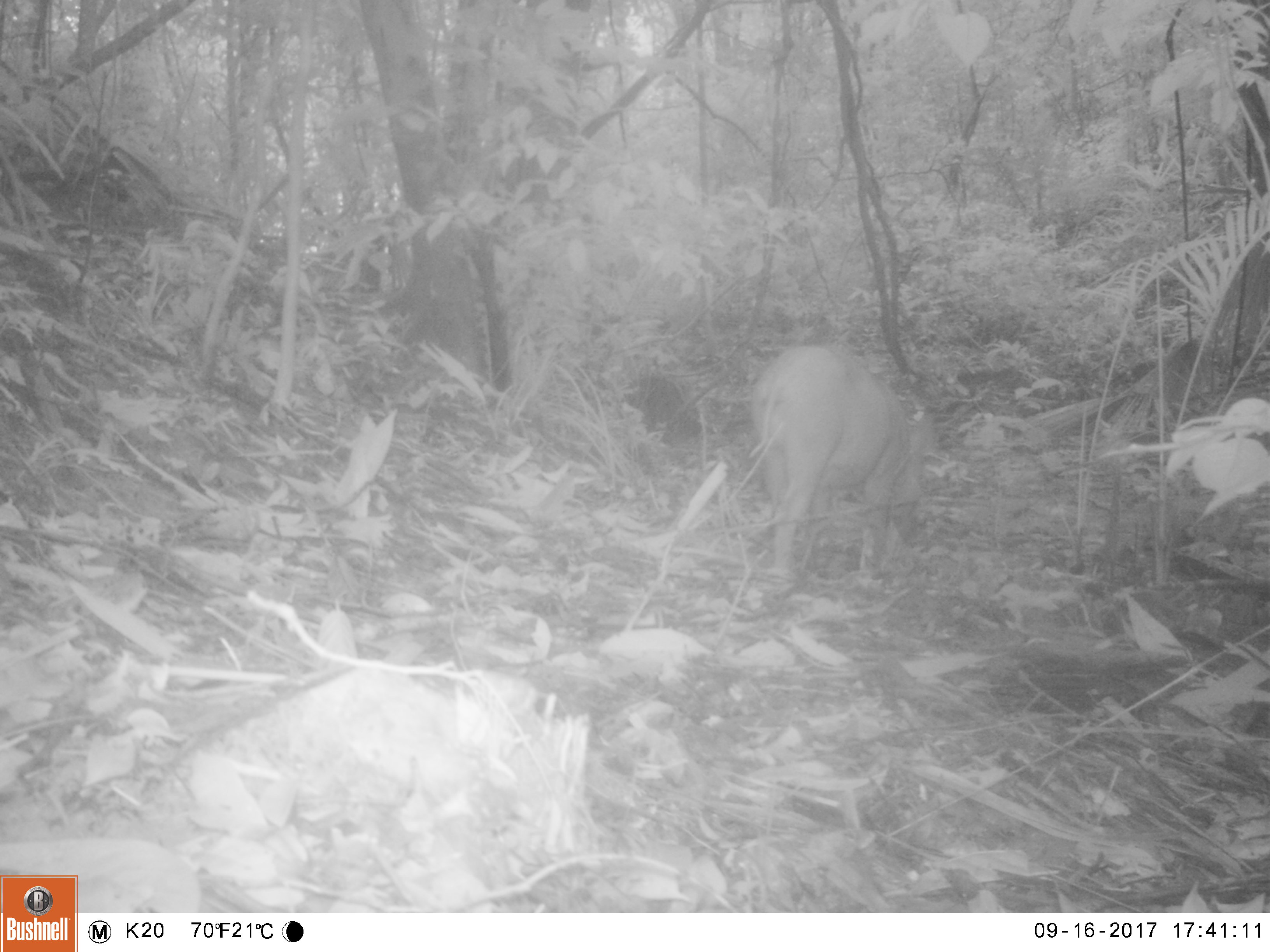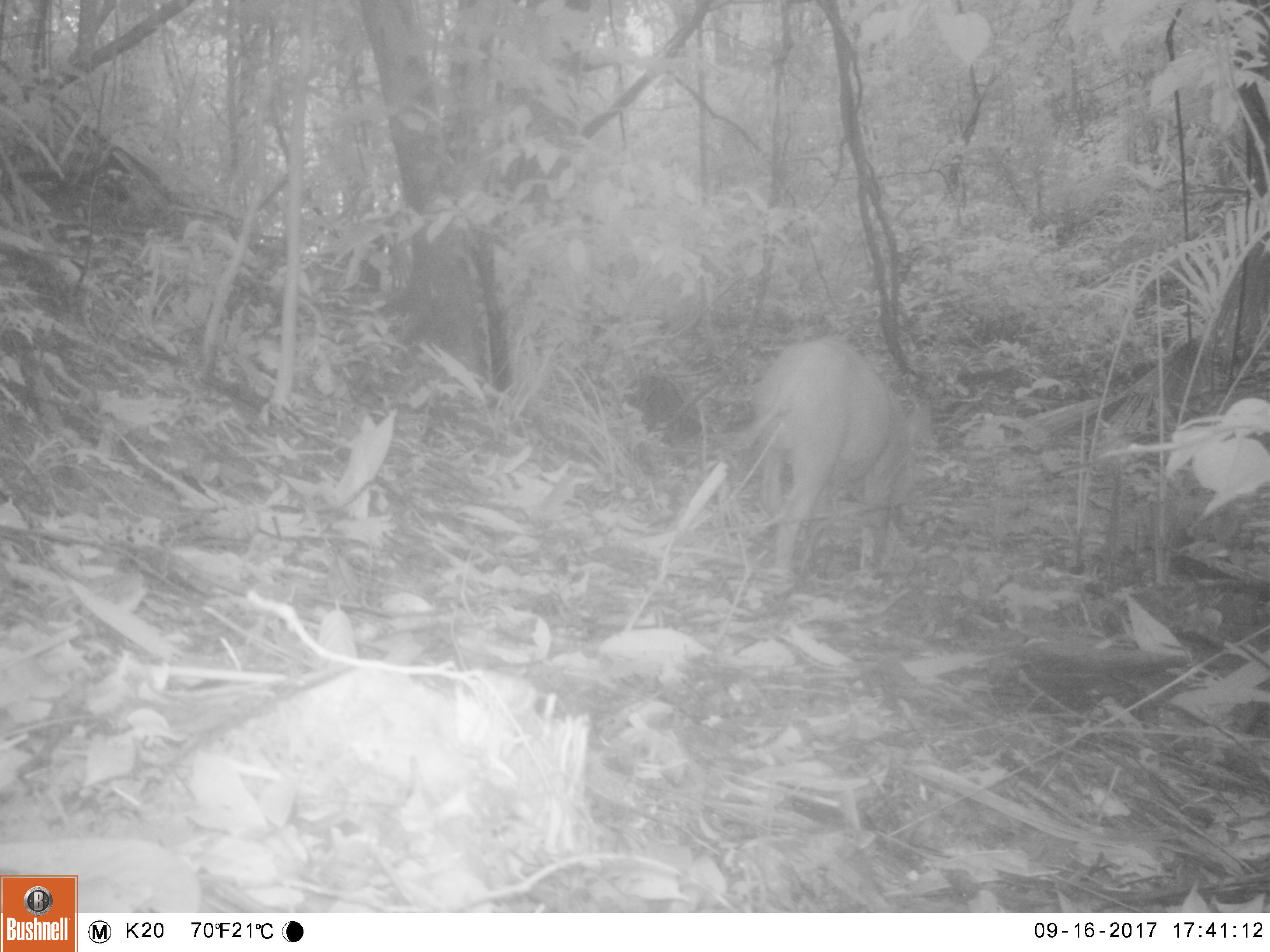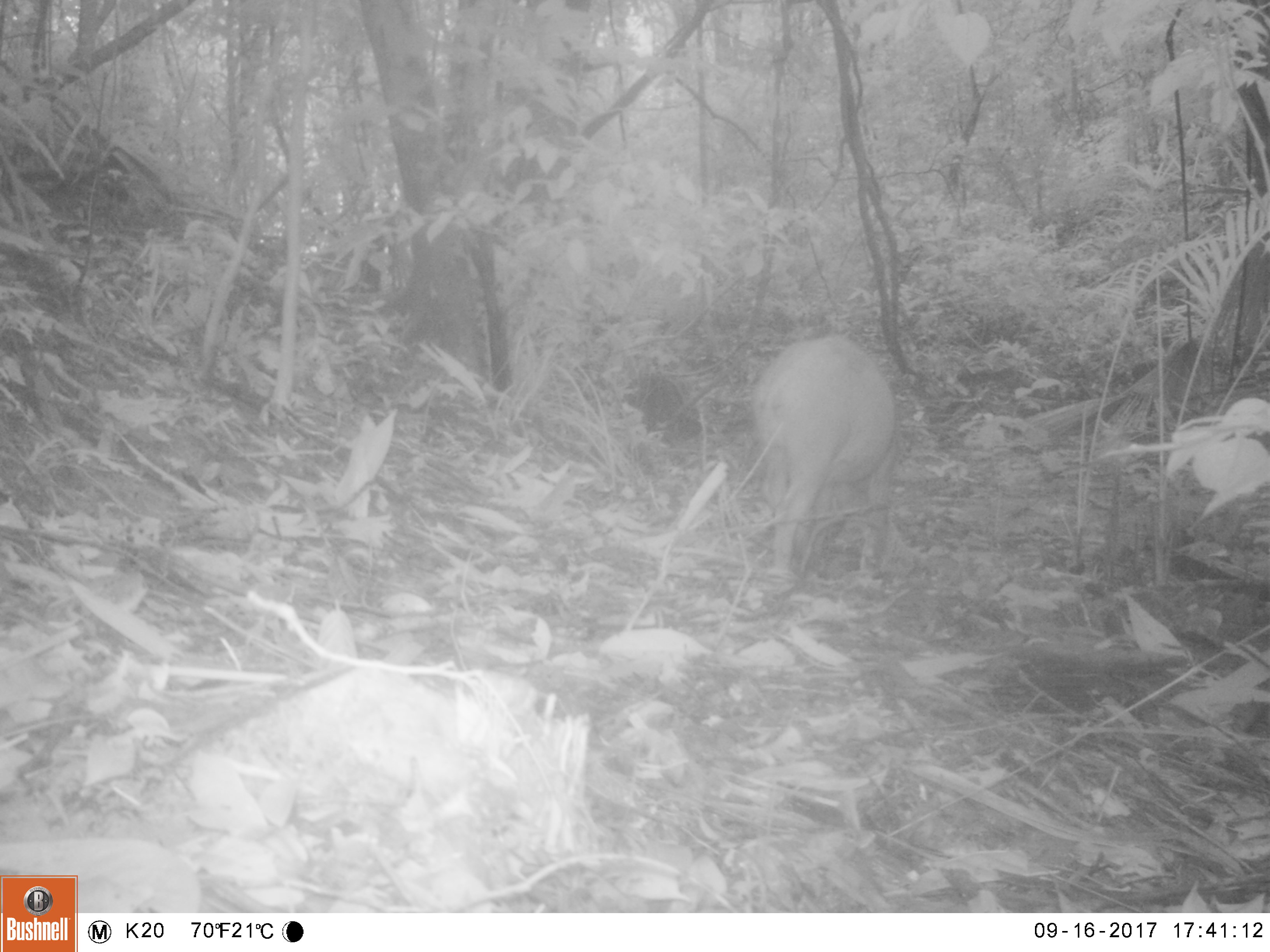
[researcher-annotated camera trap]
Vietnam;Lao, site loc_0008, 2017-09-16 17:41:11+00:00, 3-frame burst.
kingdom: Animalia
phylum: Chordata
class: Mammalia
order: Artiodactyla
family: Suidae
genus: Sus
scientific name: Sus scrofa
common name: eurasian wild pig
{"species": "eurasian wild pig (Sus scrofa)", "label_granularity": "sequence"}